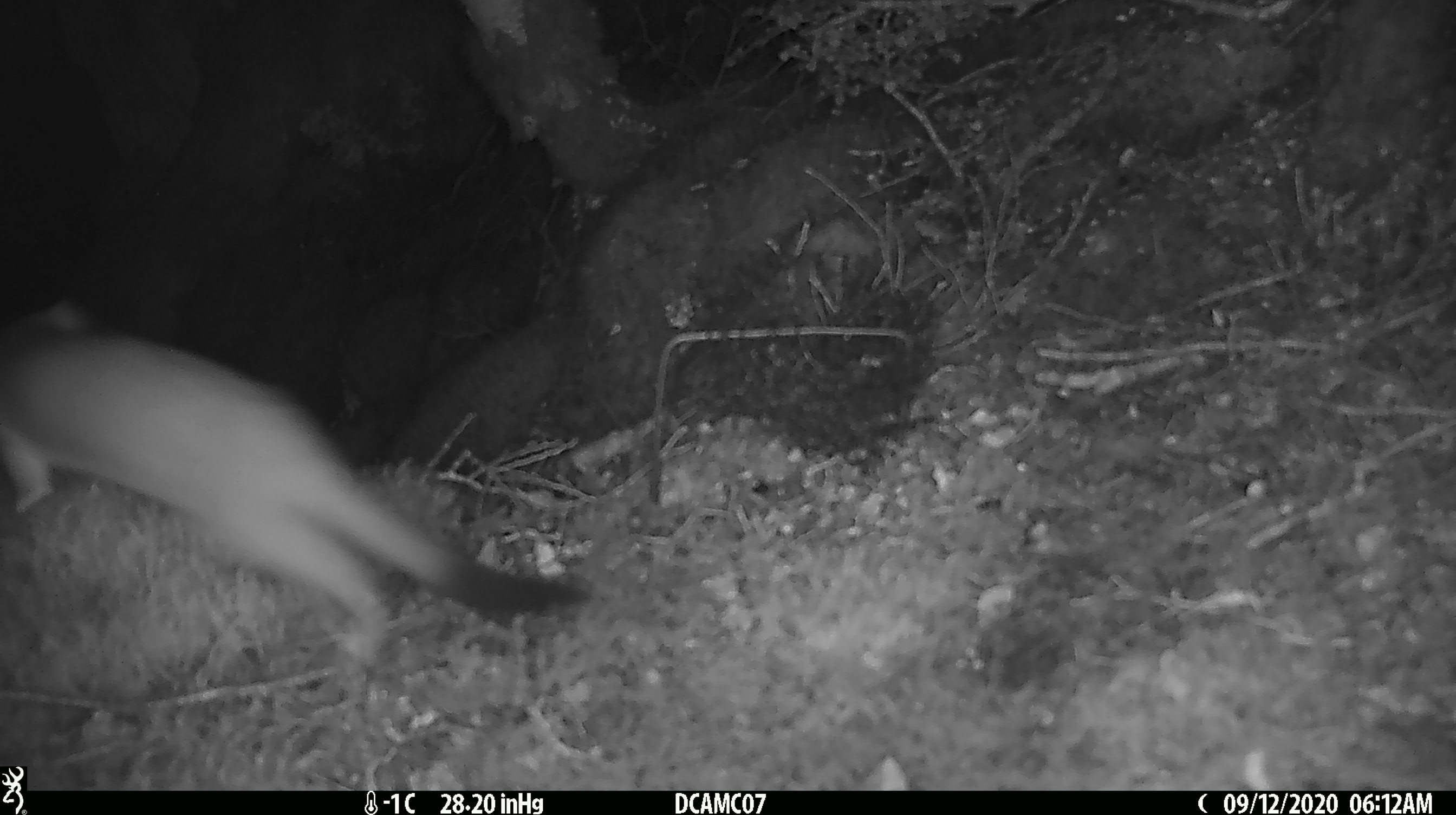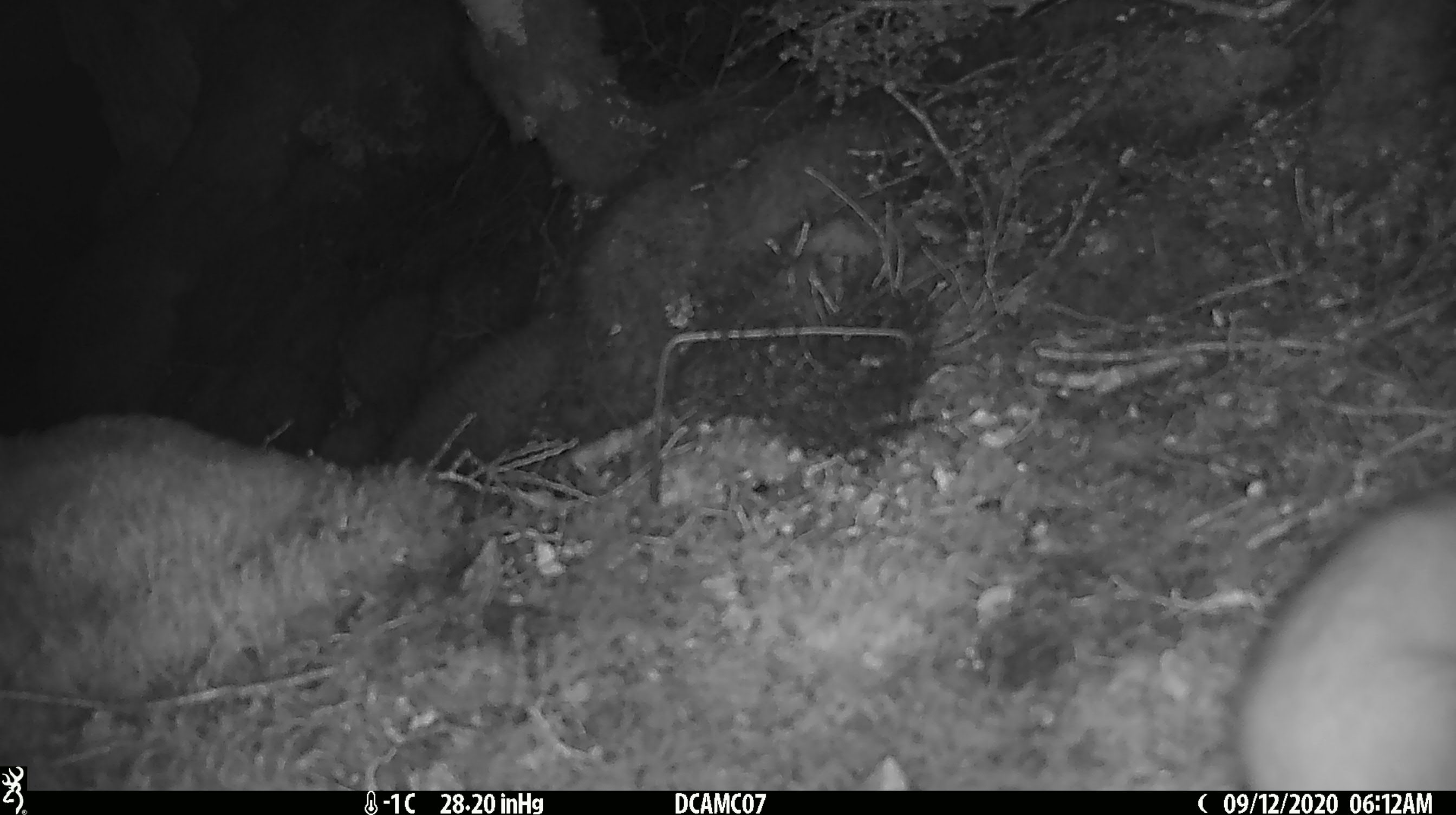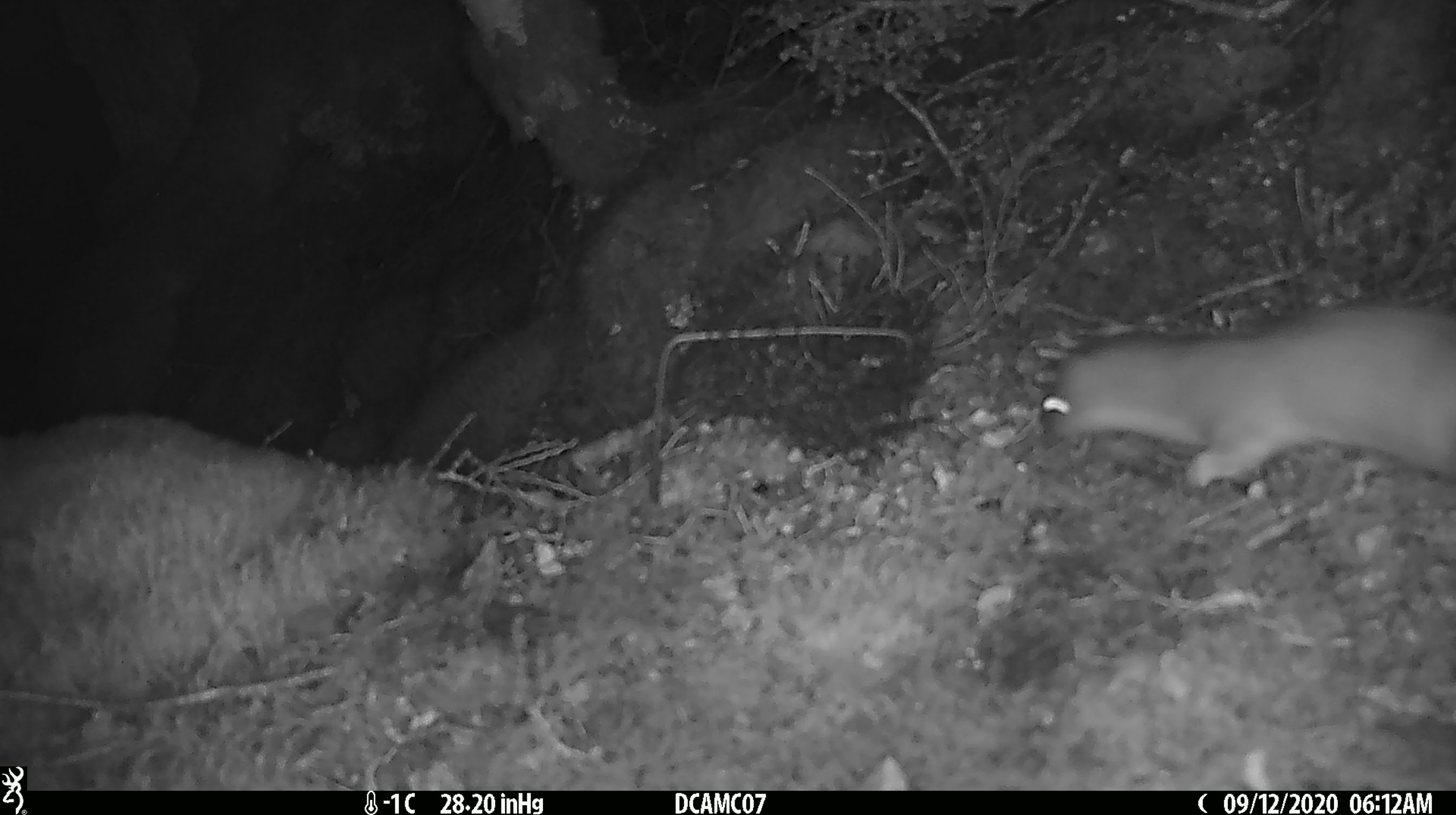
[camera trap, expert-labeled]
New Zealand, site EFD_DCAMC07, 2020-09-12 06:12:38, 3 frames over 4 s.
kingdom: Animalia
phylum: Chordata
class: Mammalia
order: Carnivora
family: Mustelidae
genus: Mustela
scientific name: Mustela erminea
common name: stoat